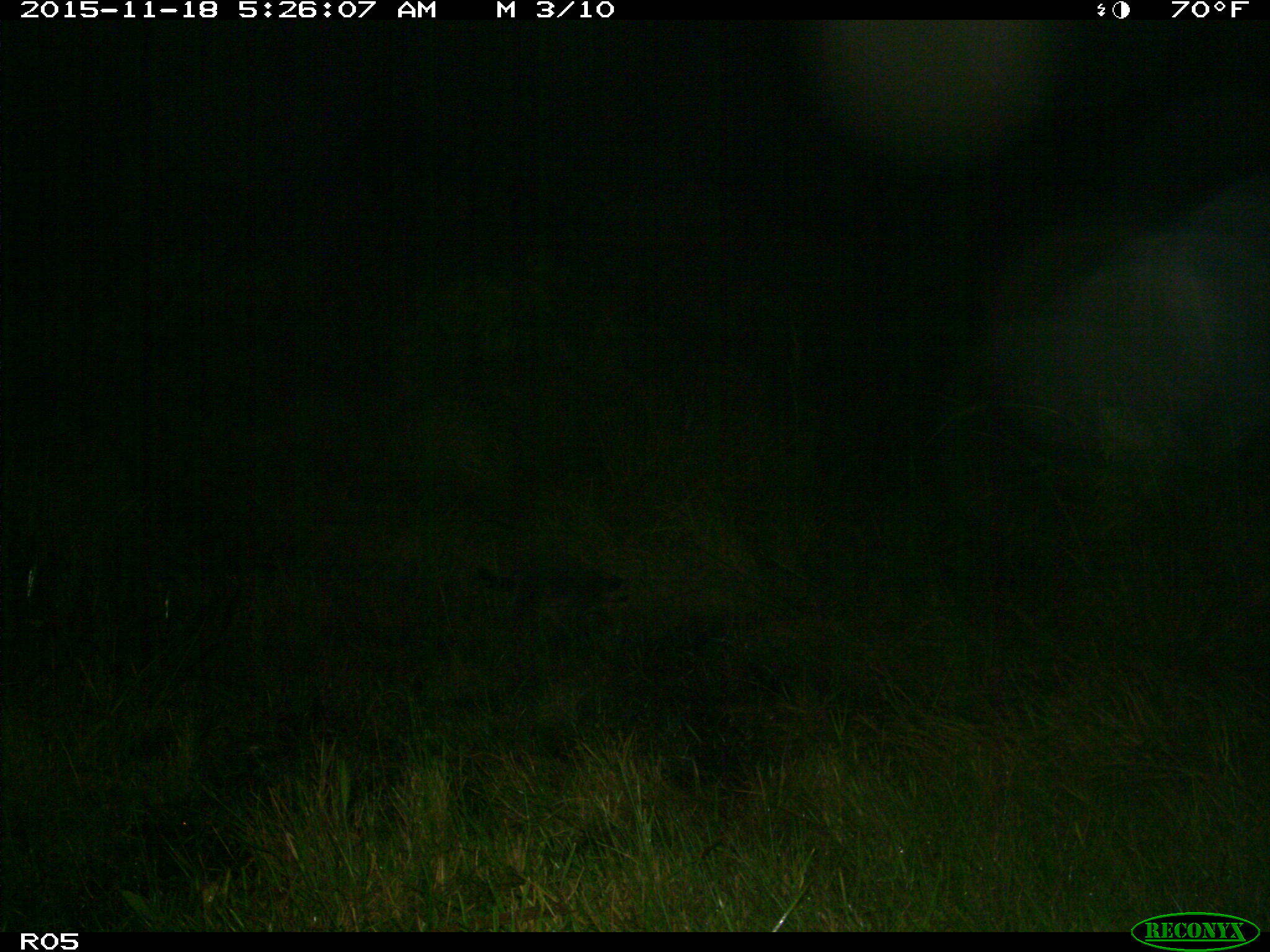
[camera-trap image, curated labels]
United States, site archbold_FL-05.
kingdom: Animalia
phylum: Chordata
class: Mammalia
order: Carnivora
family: Procyonidae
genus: Procyon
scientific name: Procyon lotor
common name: common raccoon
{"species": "Procyon lotor (common raccoon)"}